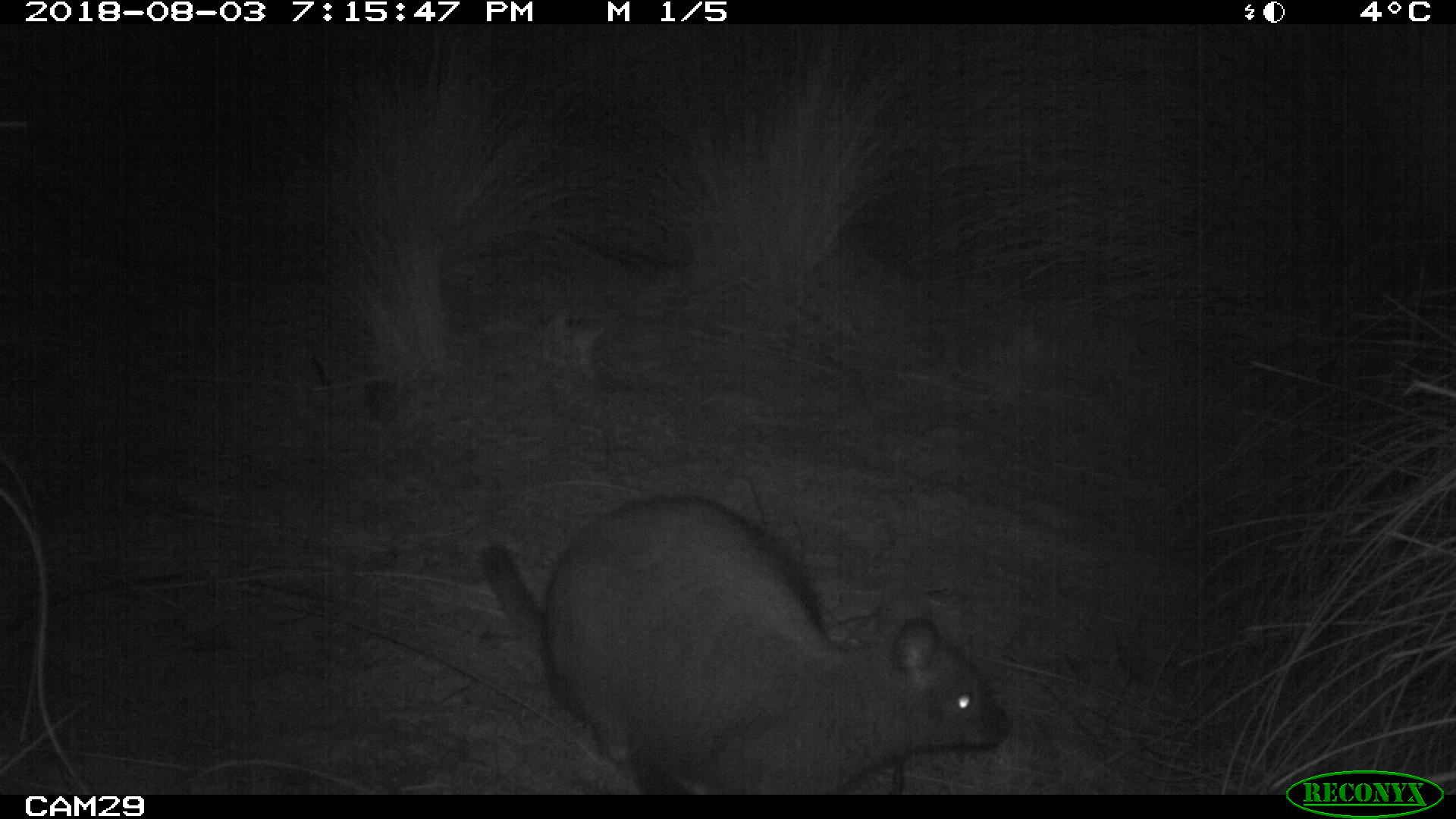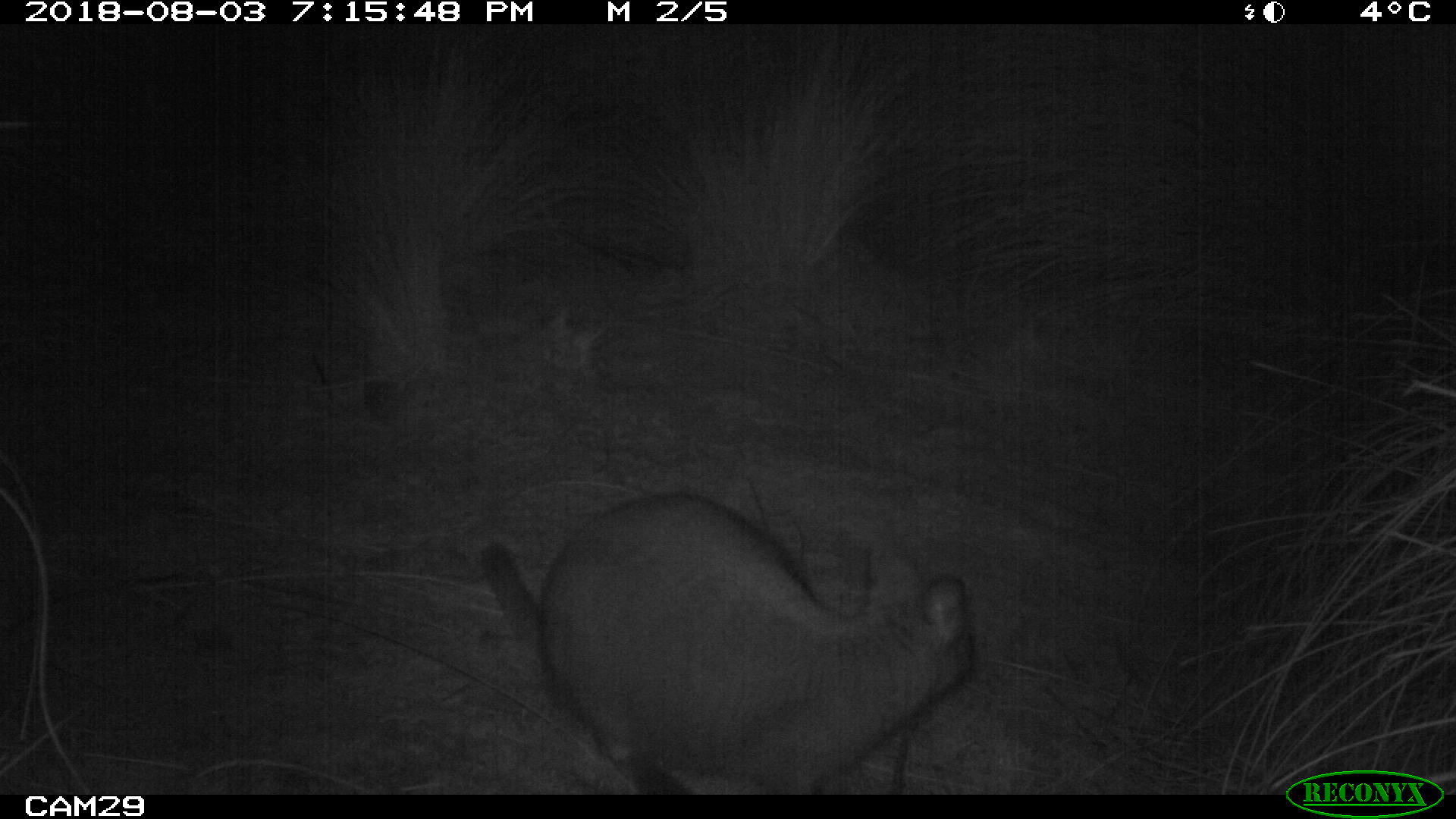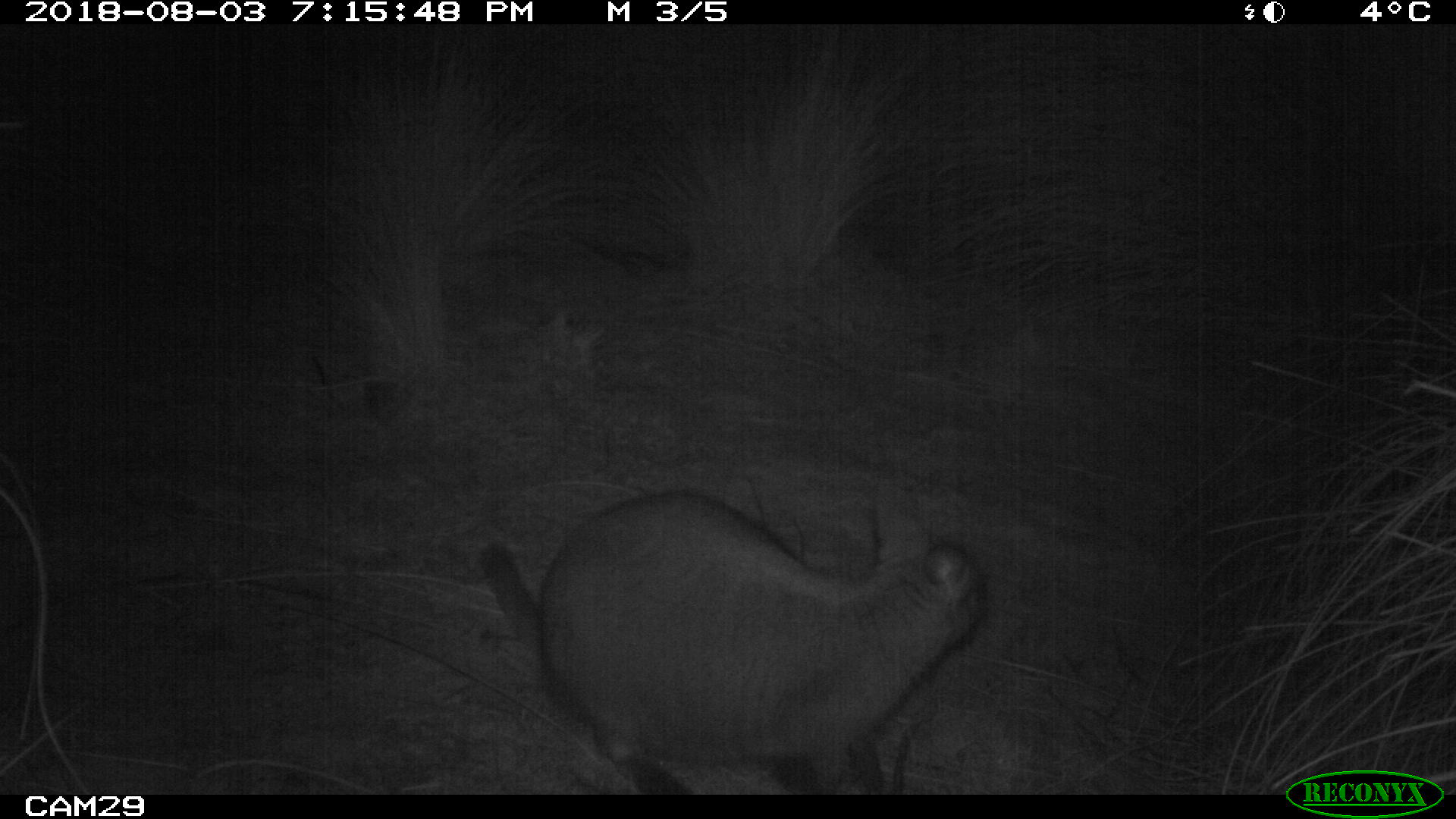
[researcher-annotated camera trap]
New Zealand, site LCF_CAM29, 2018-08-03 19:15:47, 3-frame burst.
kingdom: Animalia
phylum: Chordata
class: Mammalia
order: Diprotodontia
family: Macropodidae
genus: Notamacropus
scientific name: Notamacropus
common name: wallaby